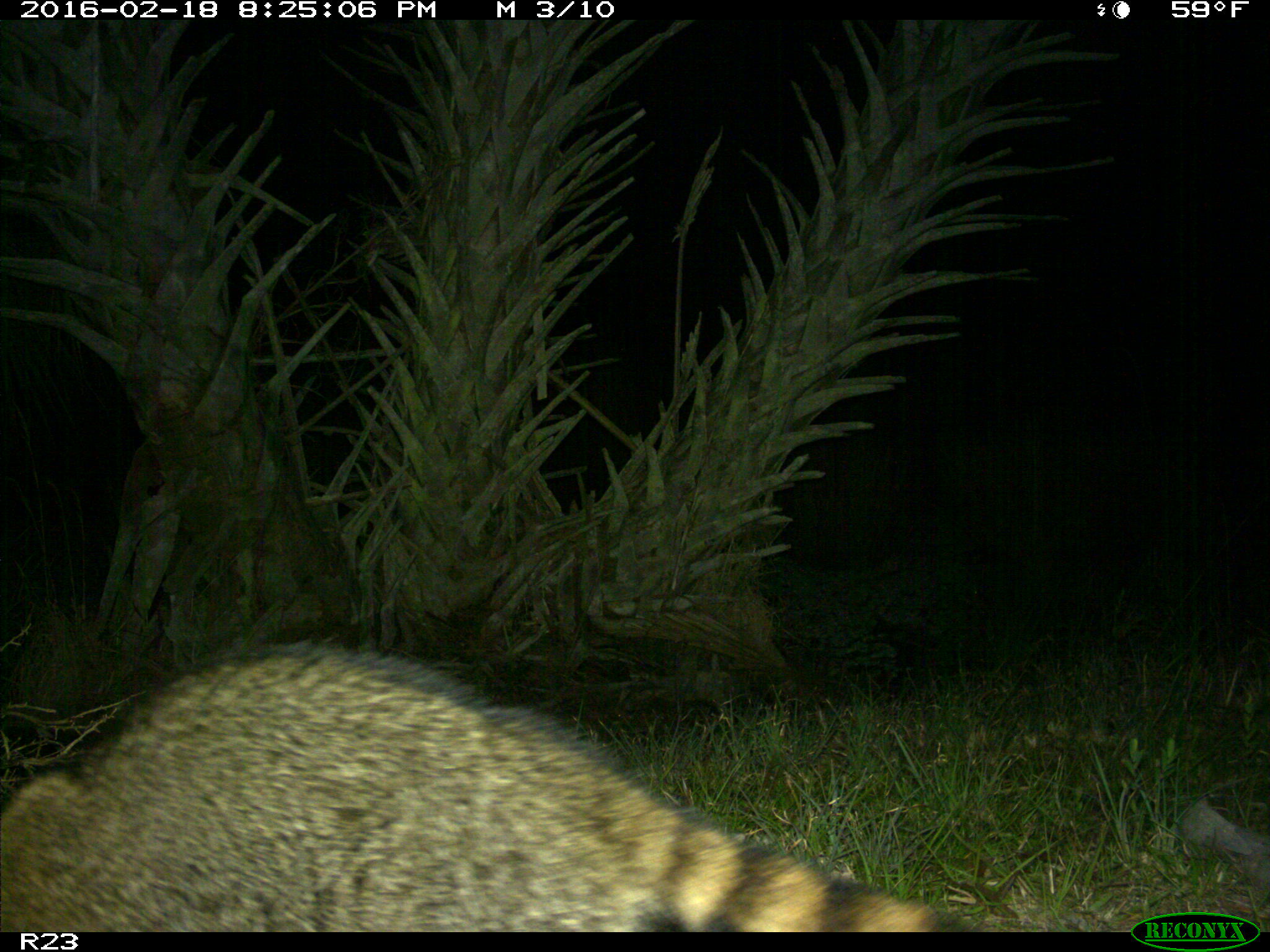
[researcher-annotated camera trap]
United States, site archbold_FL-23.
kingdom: Animalia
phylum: Chordata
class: Mammalia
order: Carnivora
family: Procyonidae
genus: Procyon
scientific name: Procyon lotor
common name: common raccoon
Procyon lotor (common raccoon).